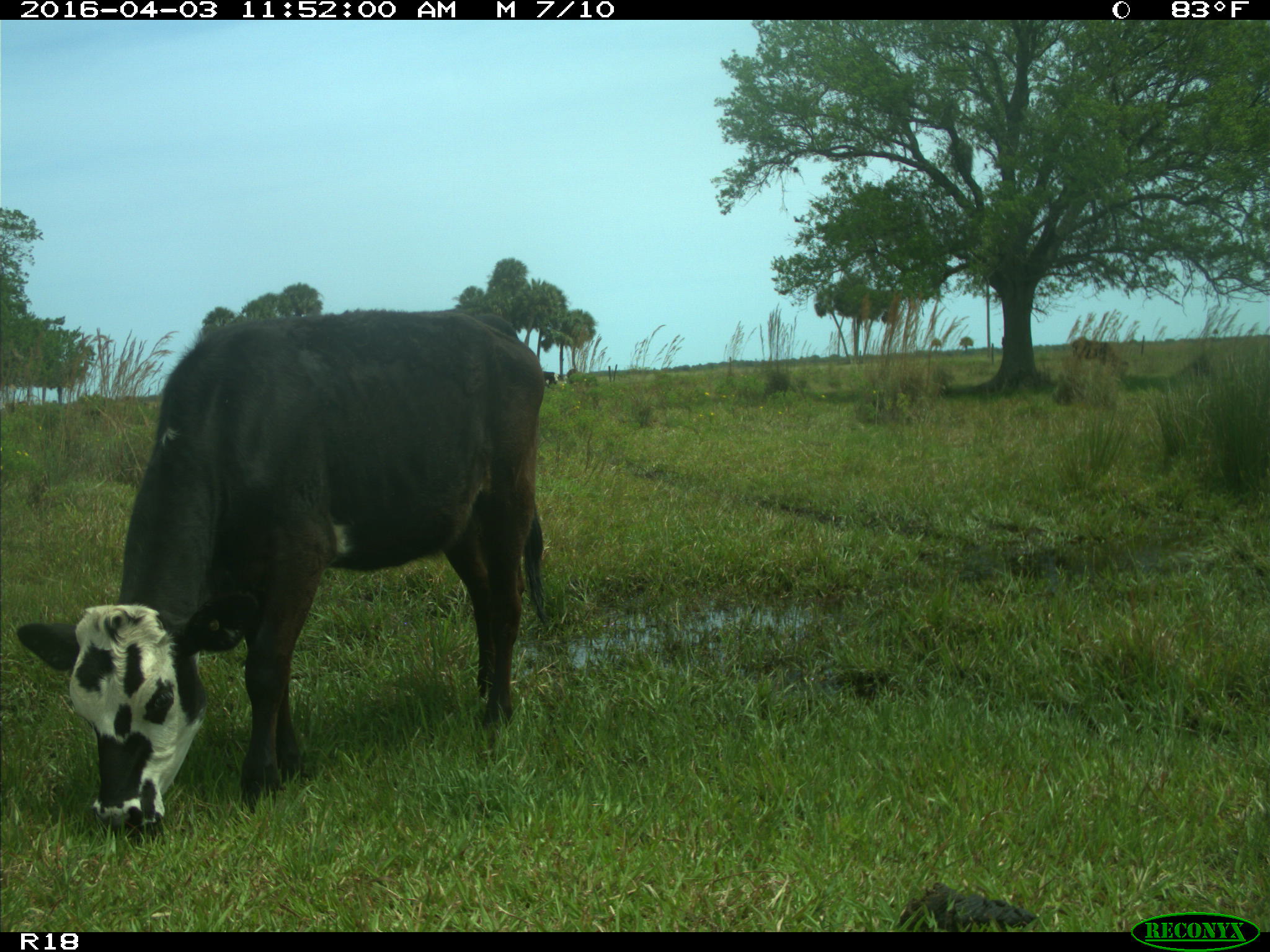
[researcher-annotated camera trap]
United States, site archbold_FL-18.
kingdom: Animalia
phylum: Chordata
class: Mammalia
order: Artiodactyla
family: Bovidae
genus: Bos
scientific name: Bos taurus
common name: domestic cow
Bos taurus (domestic cow).